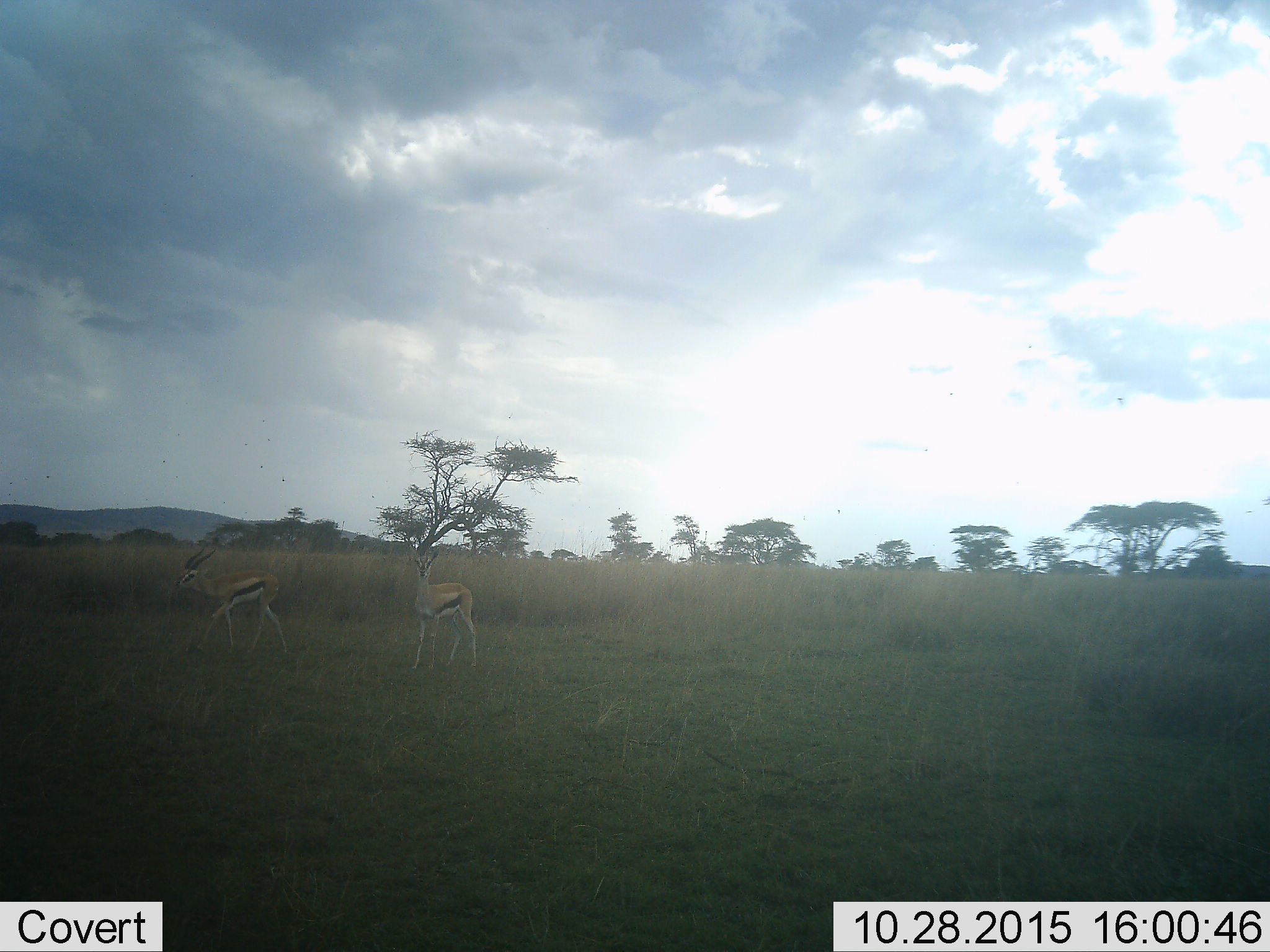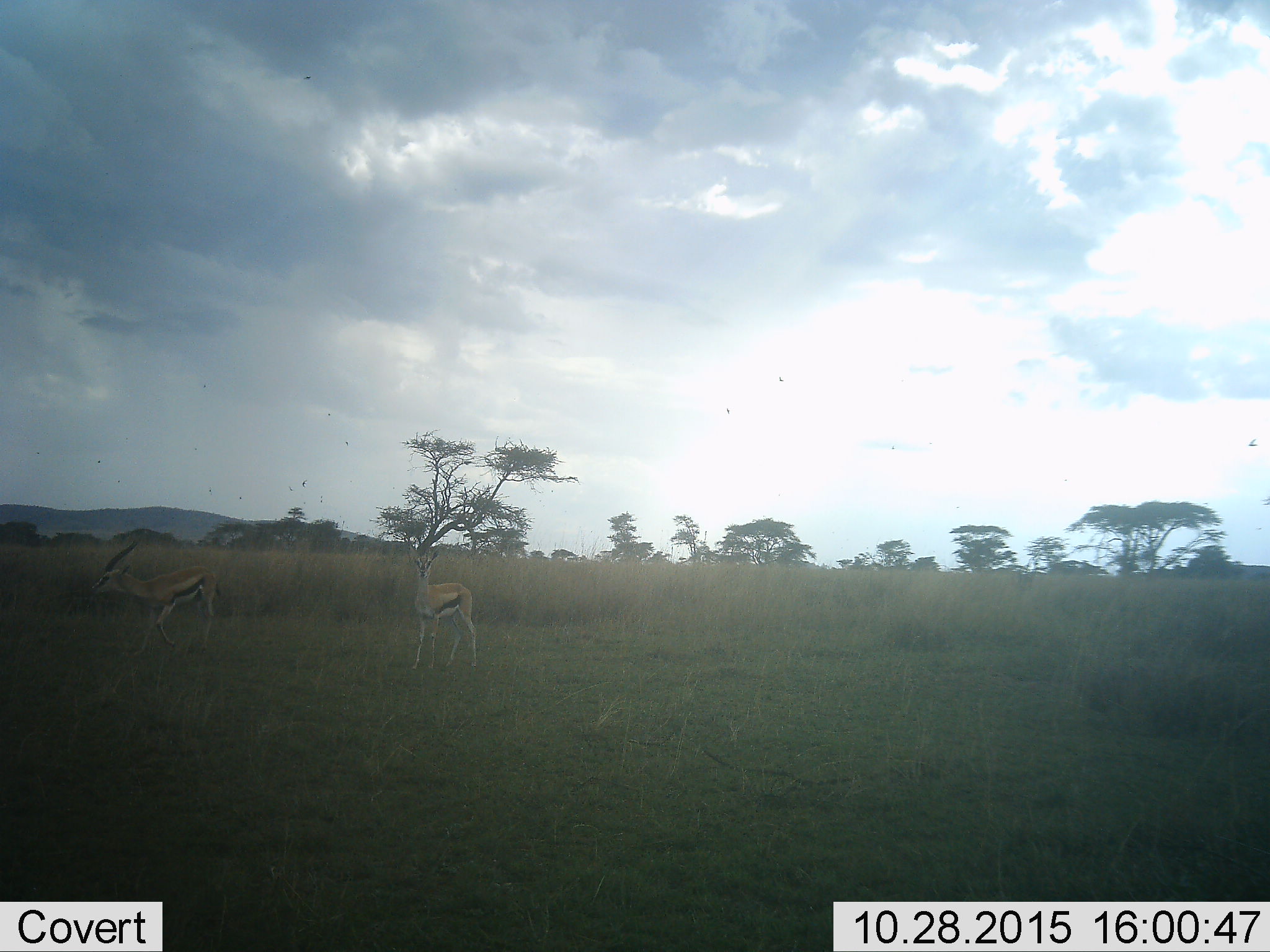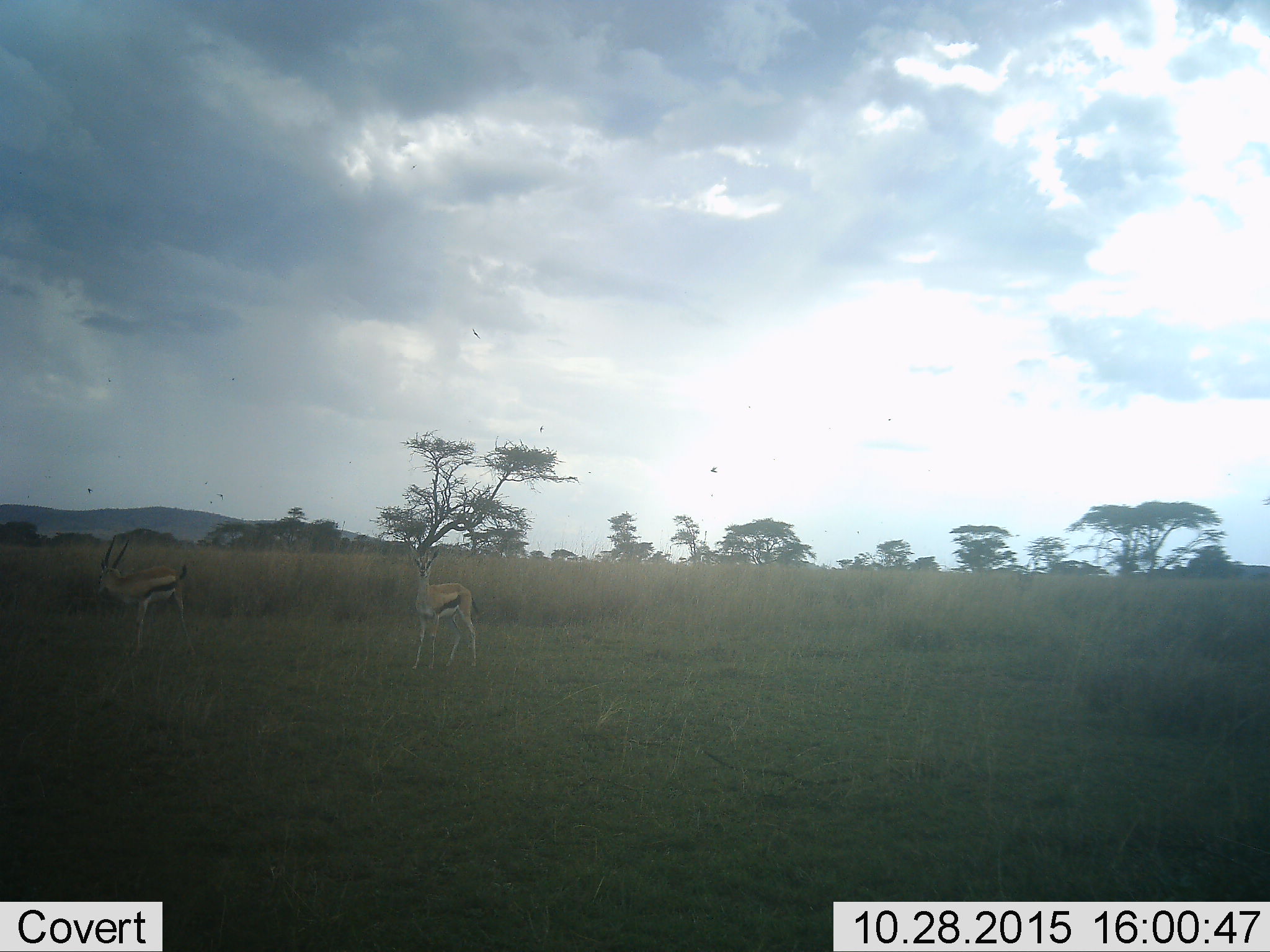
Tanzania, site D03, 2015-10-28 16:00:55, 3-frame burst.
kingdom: Animalia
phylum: Chordata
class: Mammalia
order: Artiodactyla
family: Bovidae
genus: Eudorcas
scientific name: Eudorcas thomsonii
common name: thomson's gazelle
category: gazellethomsons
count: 2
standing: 92%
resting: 0%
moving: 54%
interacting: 0%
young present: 0%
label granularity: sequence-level